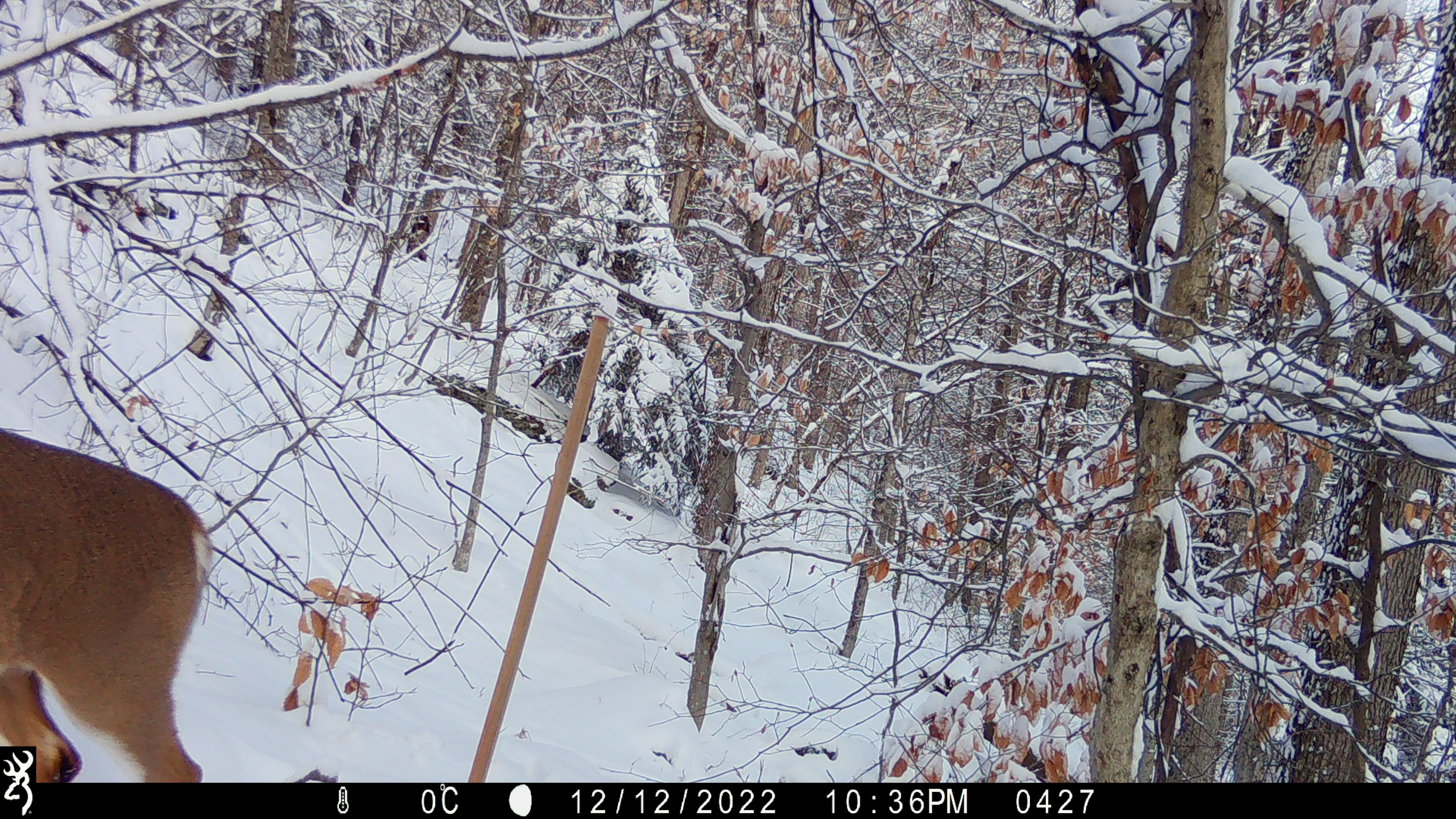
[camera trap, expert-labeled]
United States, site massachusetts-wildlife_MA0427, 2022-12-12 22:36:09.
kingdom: Animalia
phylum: Chordata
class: Mammalia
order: Artiodactyla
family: Cervidae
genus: Odocoileus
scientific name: Odocoileus virginianus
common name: white-tailed deer